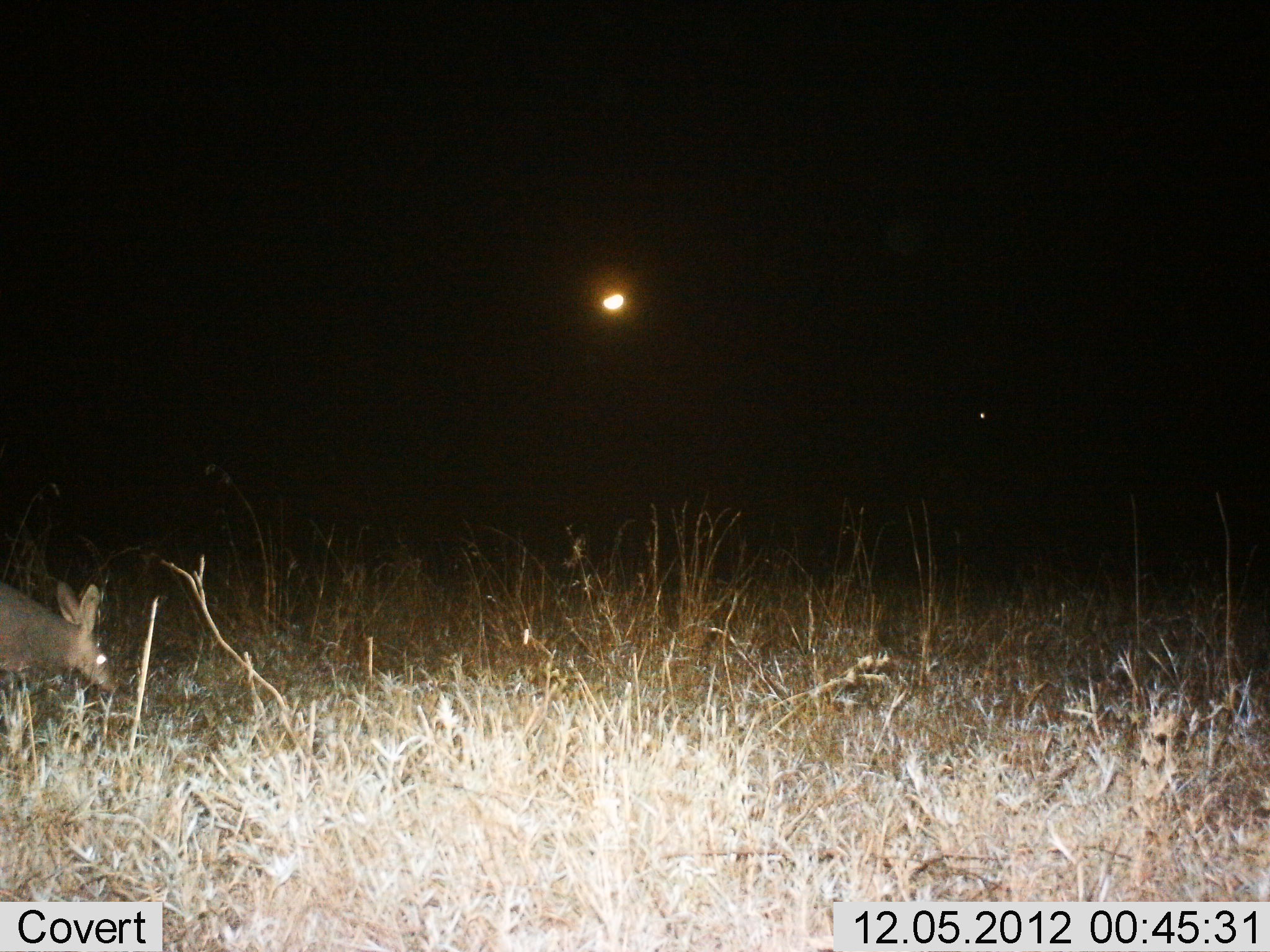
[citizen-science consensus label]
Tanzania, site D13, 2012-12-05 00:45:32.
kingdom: Animalia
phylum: Chordata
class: Mammalia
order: Tubulidentata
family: Orycteropodidae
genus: Orycteropus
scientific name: Orycteropus afer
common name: aardvark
Aardvark (Orycteropus afer), count 1. Behavior (volunteer vote fractions): standing 20%, resting 0%, moving 80%, interacting 0%. Young present (vote fraction): 0%. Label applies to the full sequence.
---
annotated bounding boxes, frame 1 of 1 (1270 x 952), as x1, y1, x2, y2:
animal: 0, 575, 119, 692